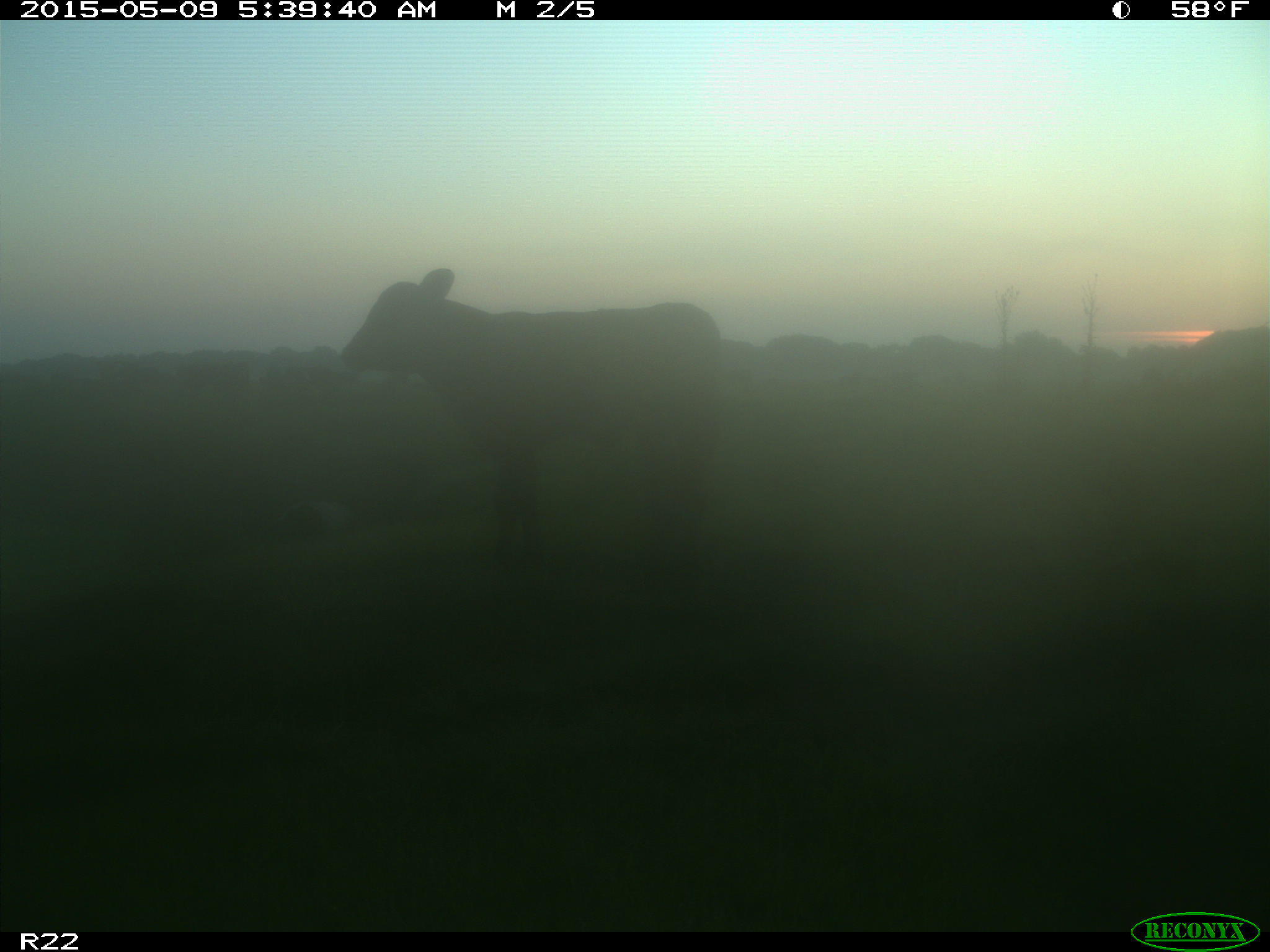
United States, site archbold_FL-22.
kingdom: Animalia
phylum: Chordata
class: Mammalia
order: Artiodactyla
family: Bovidae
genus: Bos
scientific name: Bos taurus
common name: domestic cow